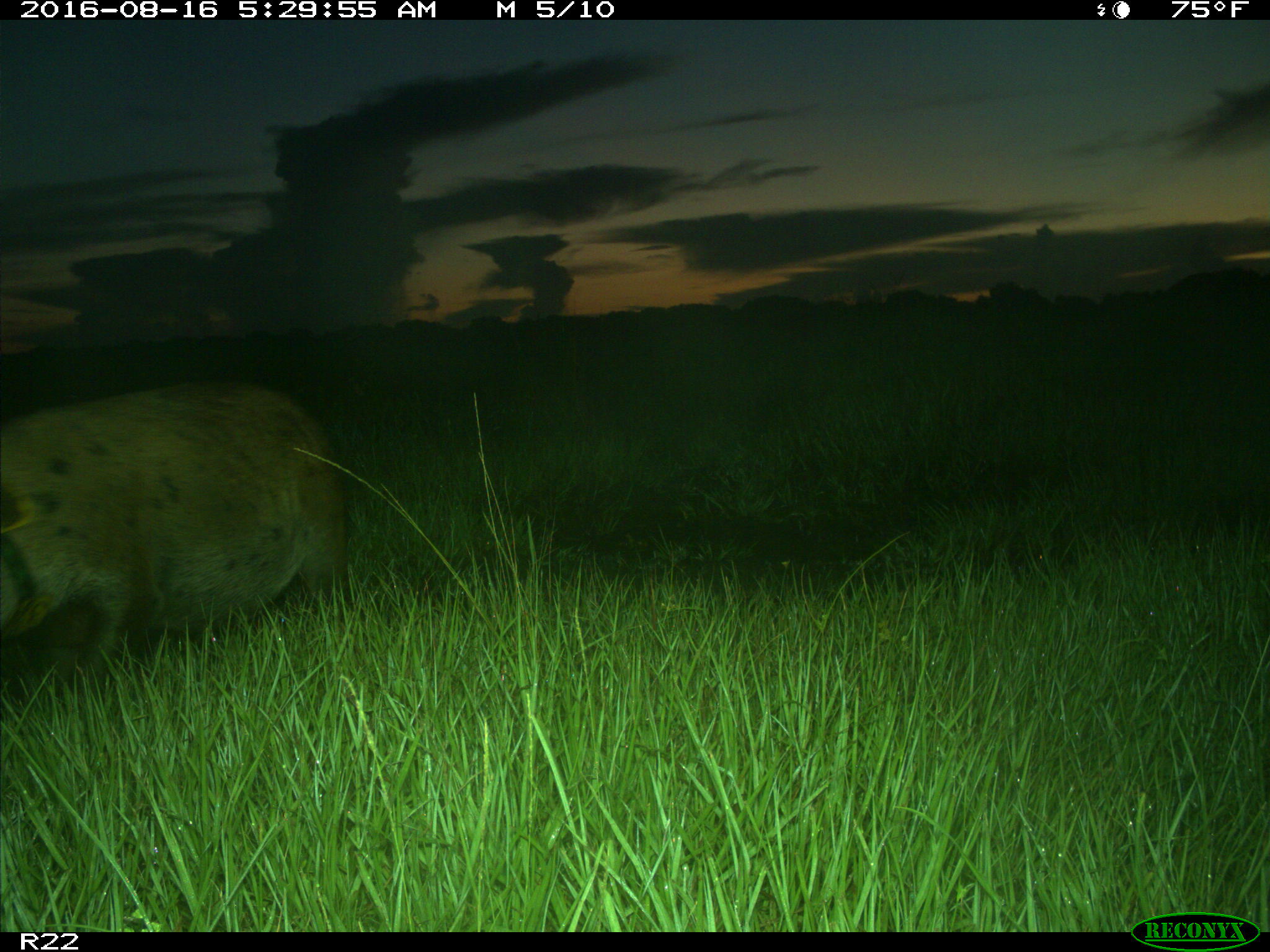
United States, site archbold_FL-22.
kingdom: Animalia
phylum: Chordata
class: Mammalia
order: Artiodactyla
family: Suidae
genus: Sus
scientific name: Sus scrofa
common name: wild boar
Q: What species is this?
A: Sus scrofa (wild boar).